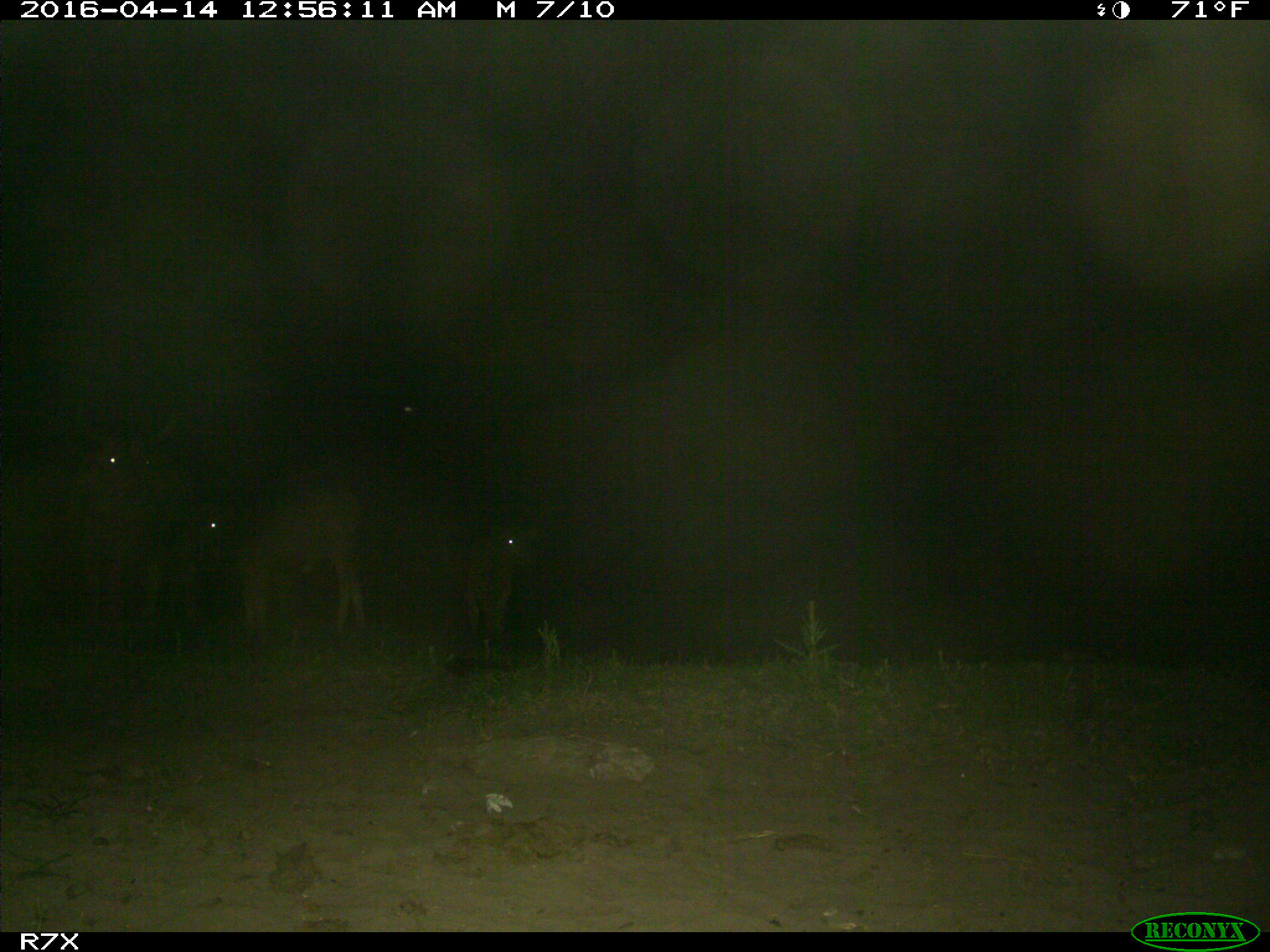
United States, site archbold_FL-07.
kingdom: Animalia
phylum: Chordata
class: Mammalia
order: Artiodactyla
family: Bovidae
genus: Bos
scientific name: Bos taurus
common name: domestic cow